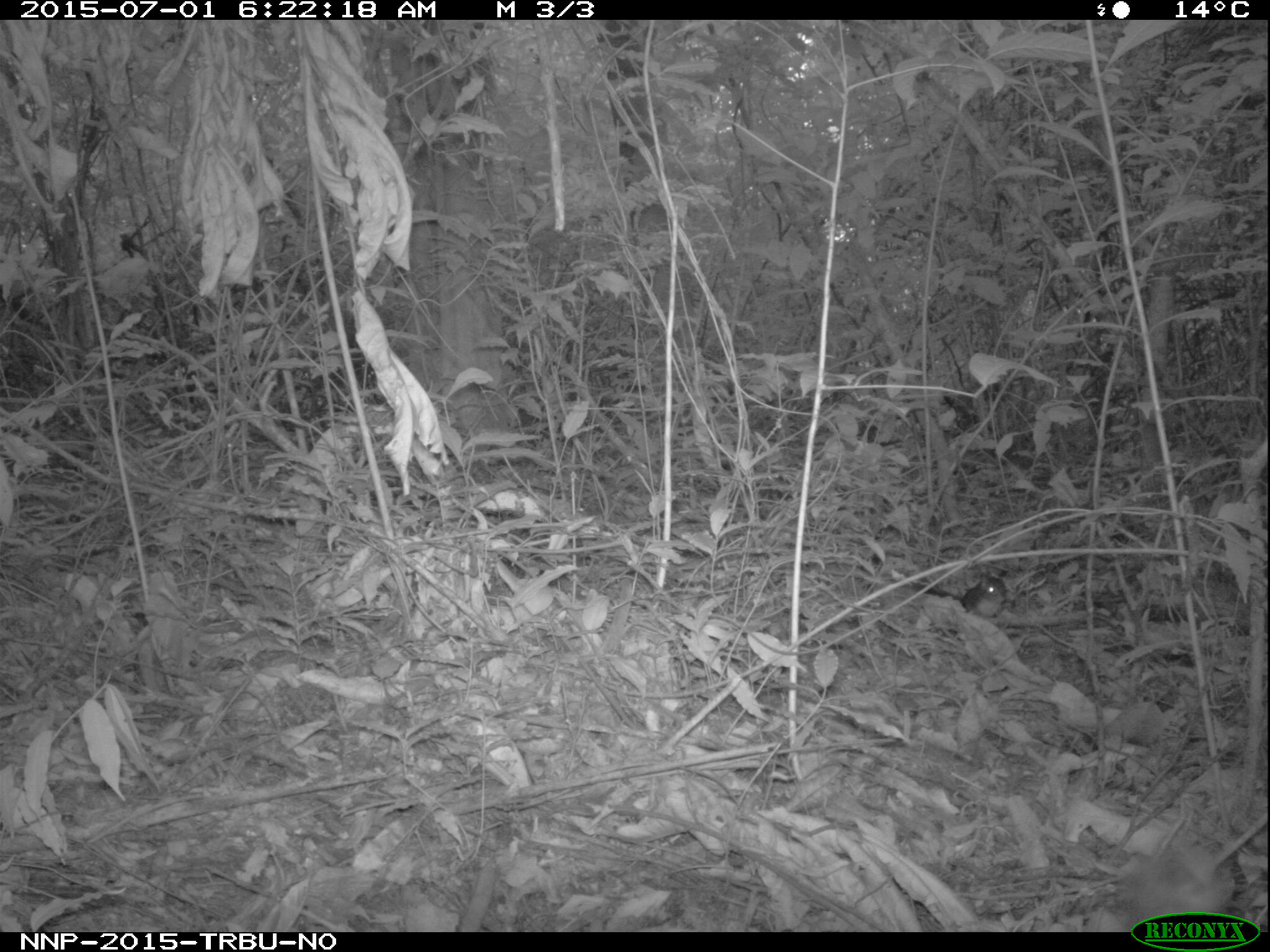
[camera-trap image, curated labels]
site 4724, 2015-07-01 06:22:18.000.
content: unidentified animal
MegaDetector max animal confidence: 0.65